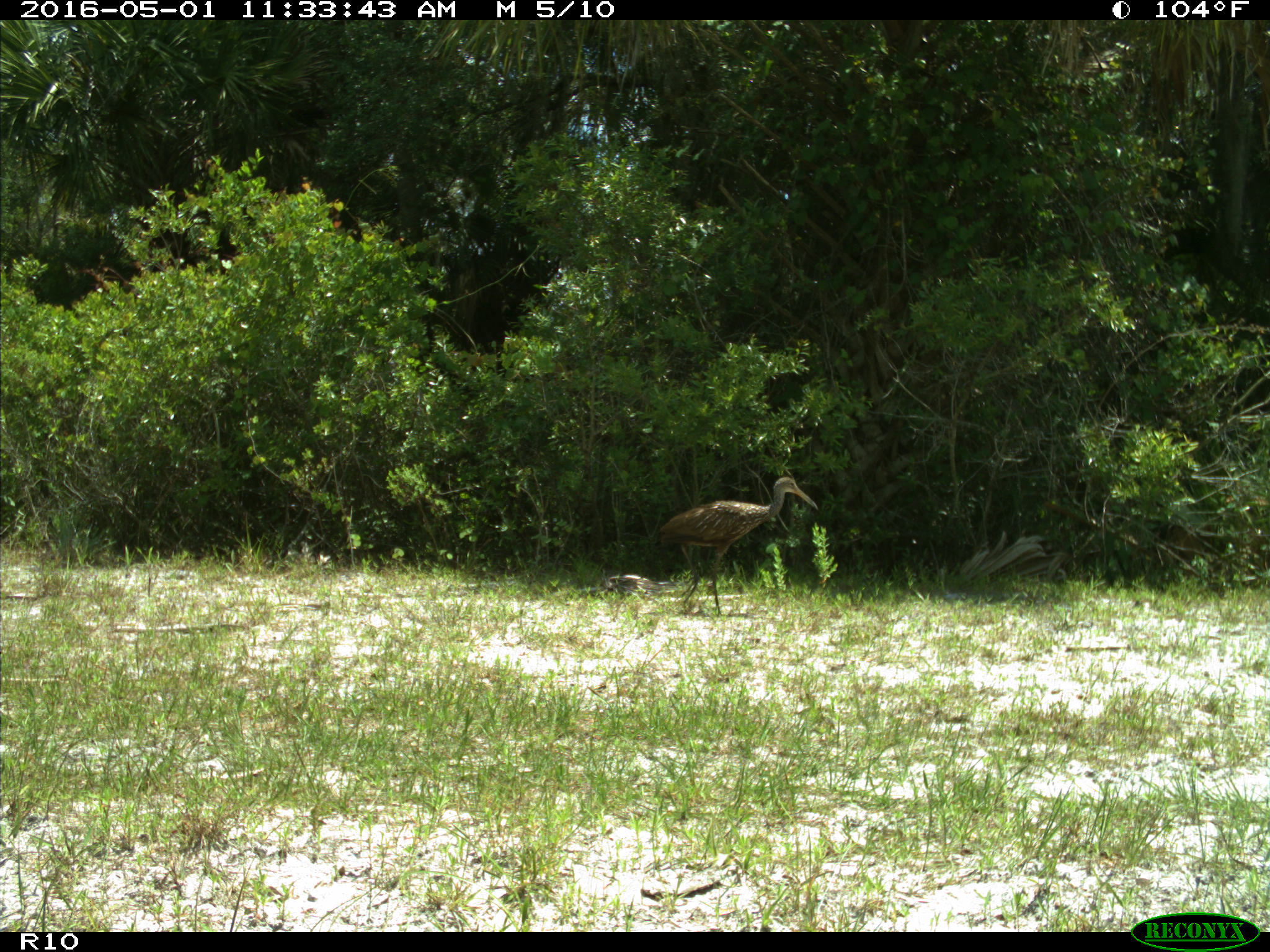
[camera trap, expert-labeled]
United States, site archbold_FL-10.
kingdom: Animalia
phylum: Chordata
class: Aves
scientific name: Aves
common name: birds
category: unidentified bird